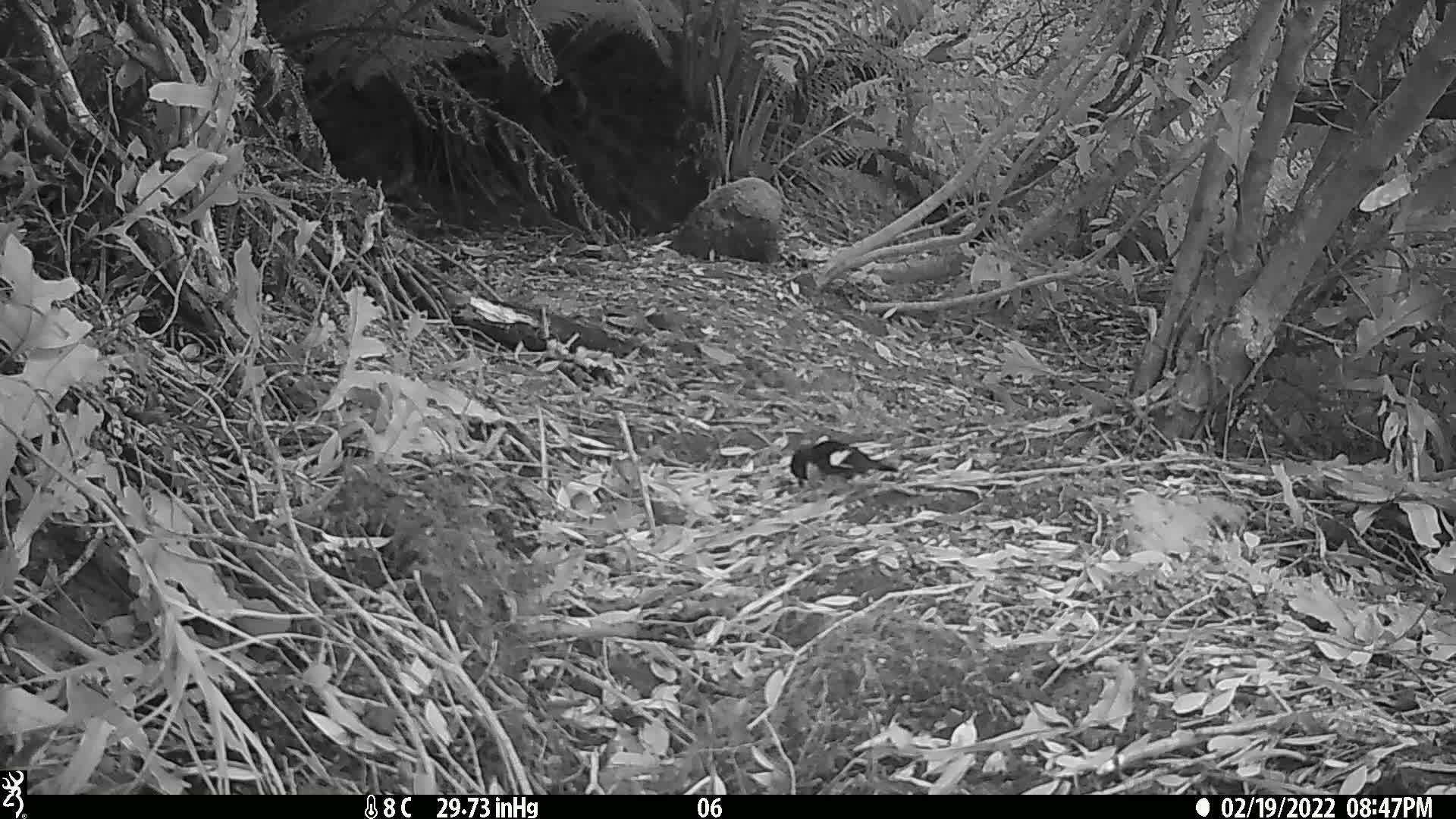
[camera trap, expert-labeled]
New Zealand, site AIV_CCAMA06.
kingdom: Animalia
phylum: Chordata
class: Aves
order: Passeriformes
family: Petroicidae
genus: Petroica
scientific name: Petroica macrocephala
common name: tomtit